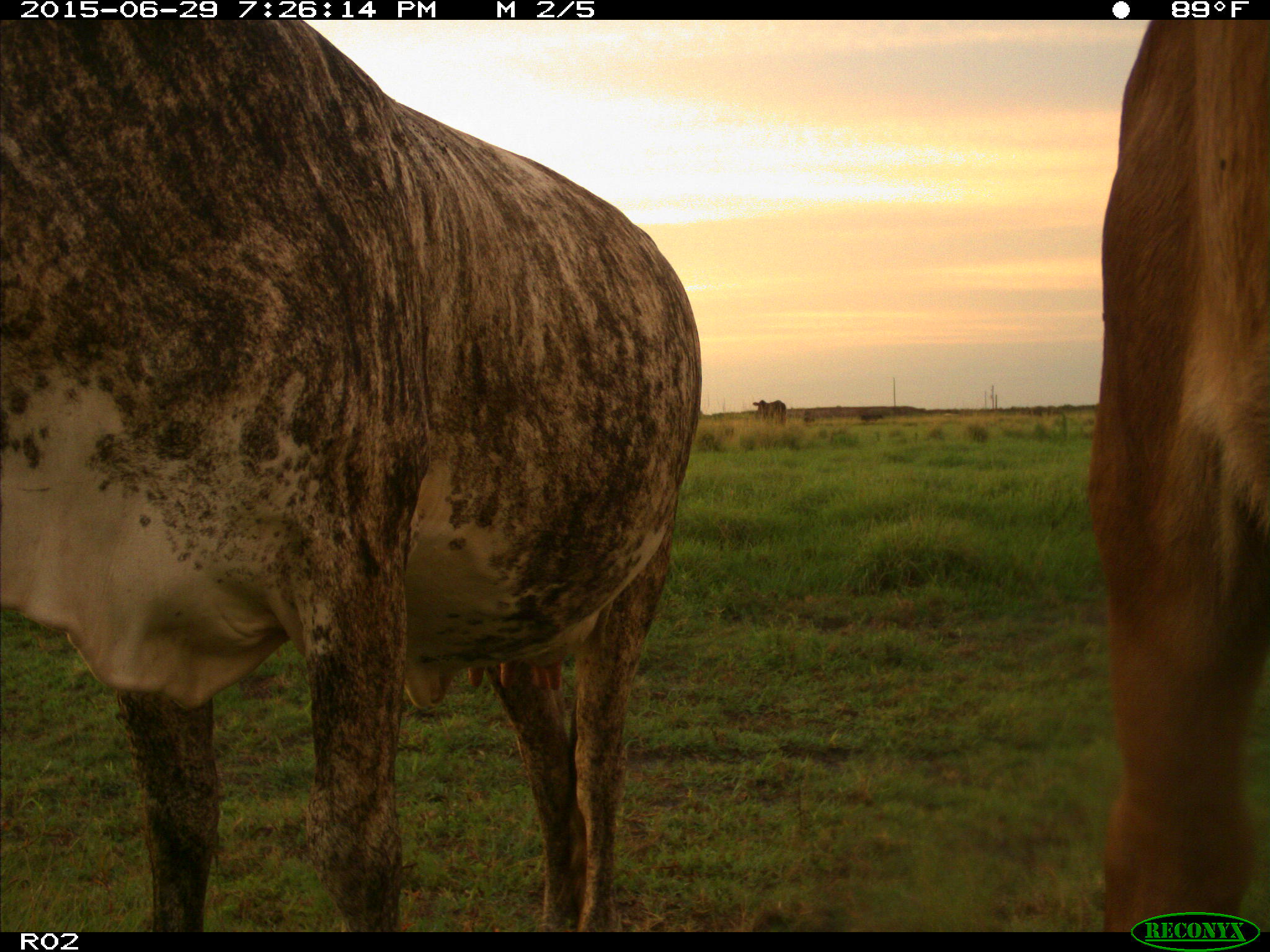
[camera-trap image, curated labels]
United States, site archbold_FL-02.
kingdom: Animalia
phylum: Chordata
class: Mammalia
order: Artiodactyla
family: Bovidae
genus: Bos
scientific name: Bos taurus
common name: domestic cow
Bos taurus (domestic cow).